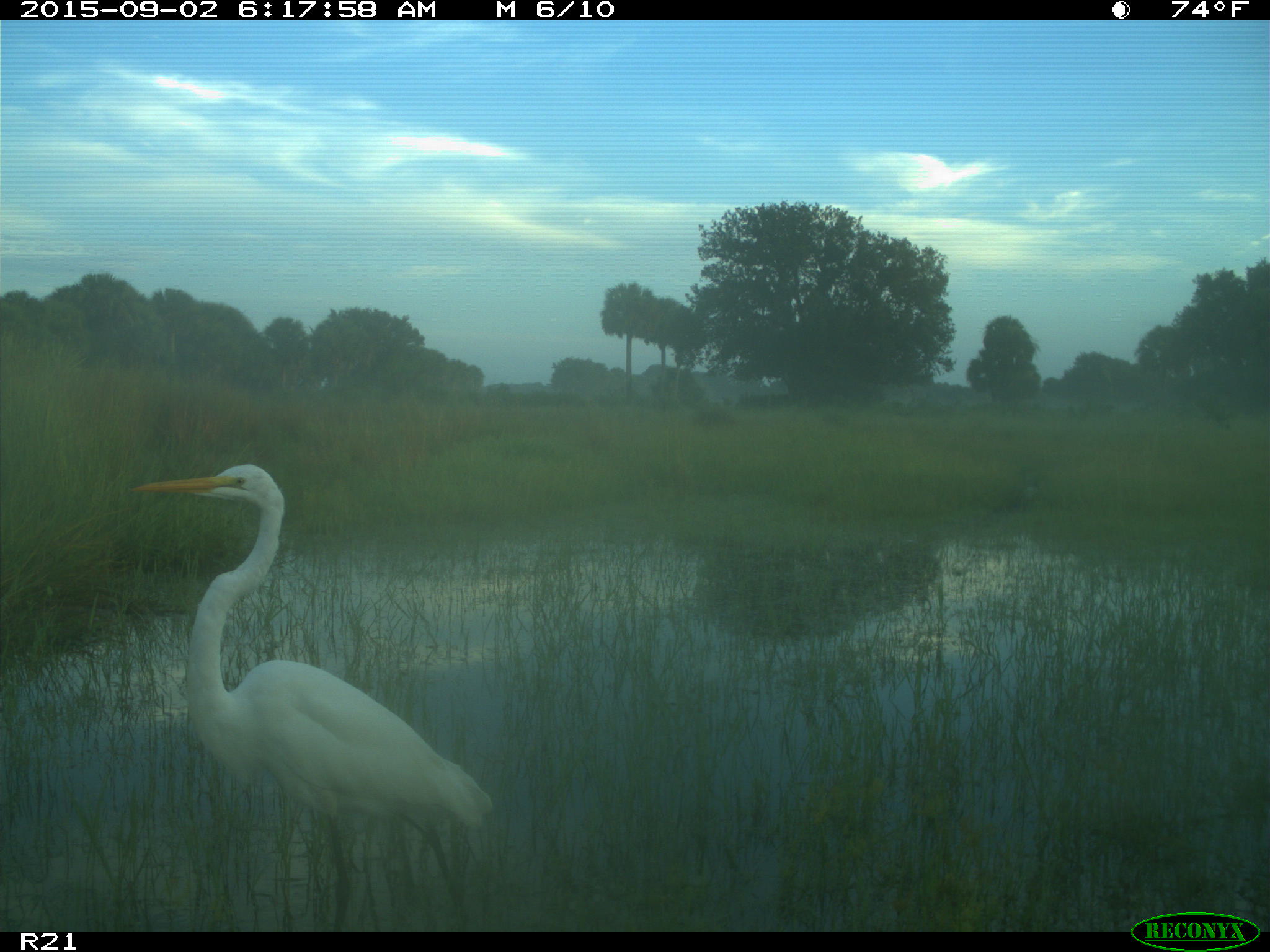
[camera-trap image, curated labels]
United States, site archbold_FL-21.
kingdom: Animalia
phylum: Chordata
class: Aves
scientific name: Aves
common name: birds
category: unidentified bird